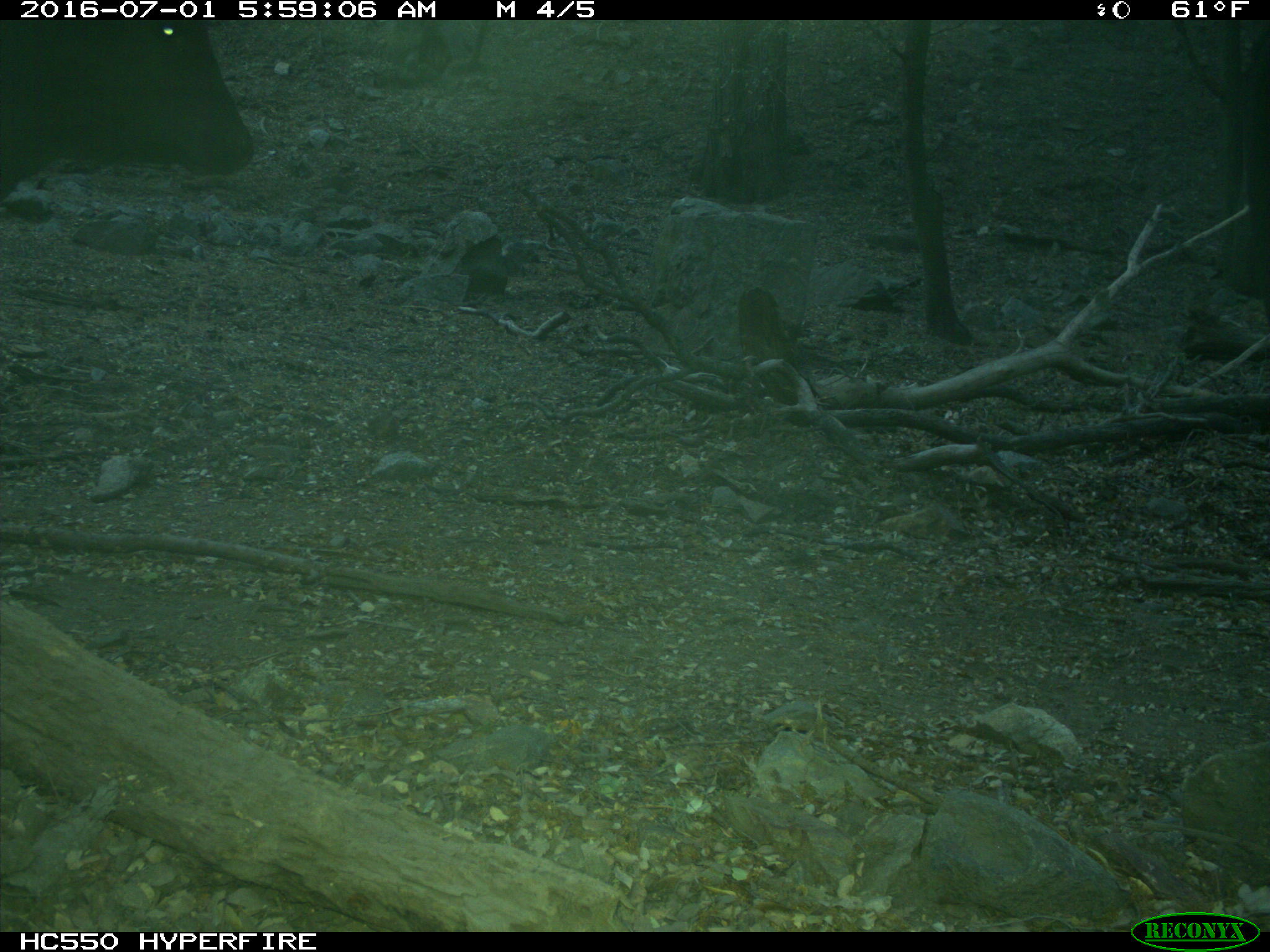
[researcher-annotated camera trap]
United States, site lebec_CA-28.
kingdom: Animalia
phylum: Chordata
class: Mammalia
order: Artiodactyla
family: Bovidae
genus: Bos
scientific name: Bos taurus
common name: domestic cow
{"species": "Bos taurus (domestic cow)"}